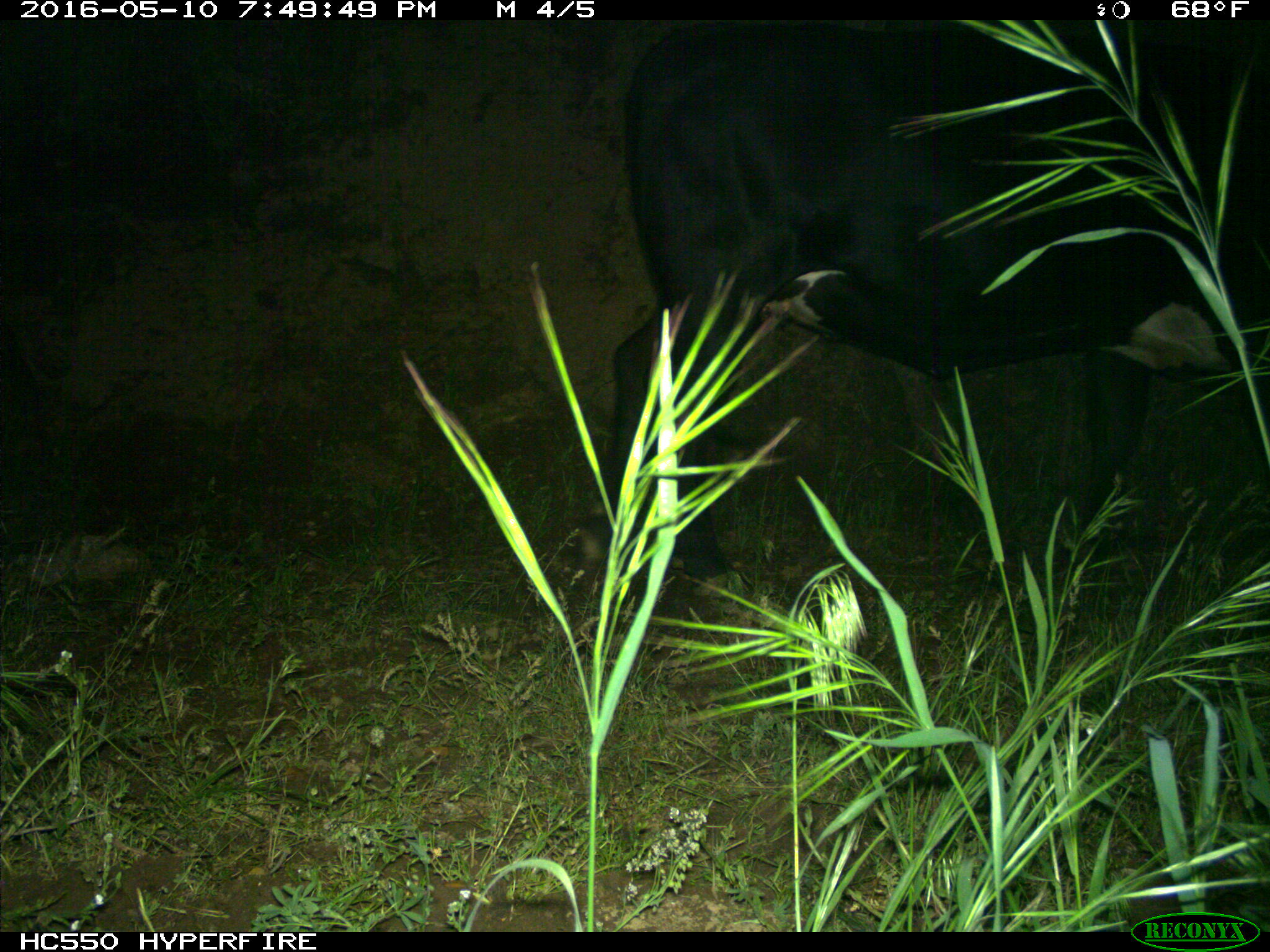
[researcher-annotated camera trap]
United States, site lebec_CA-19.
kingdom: Animalia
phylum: Chordata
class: Mammalia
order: Artiodactyla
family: Bovidae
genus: Bos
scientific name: Bos taurus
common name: domestic cow